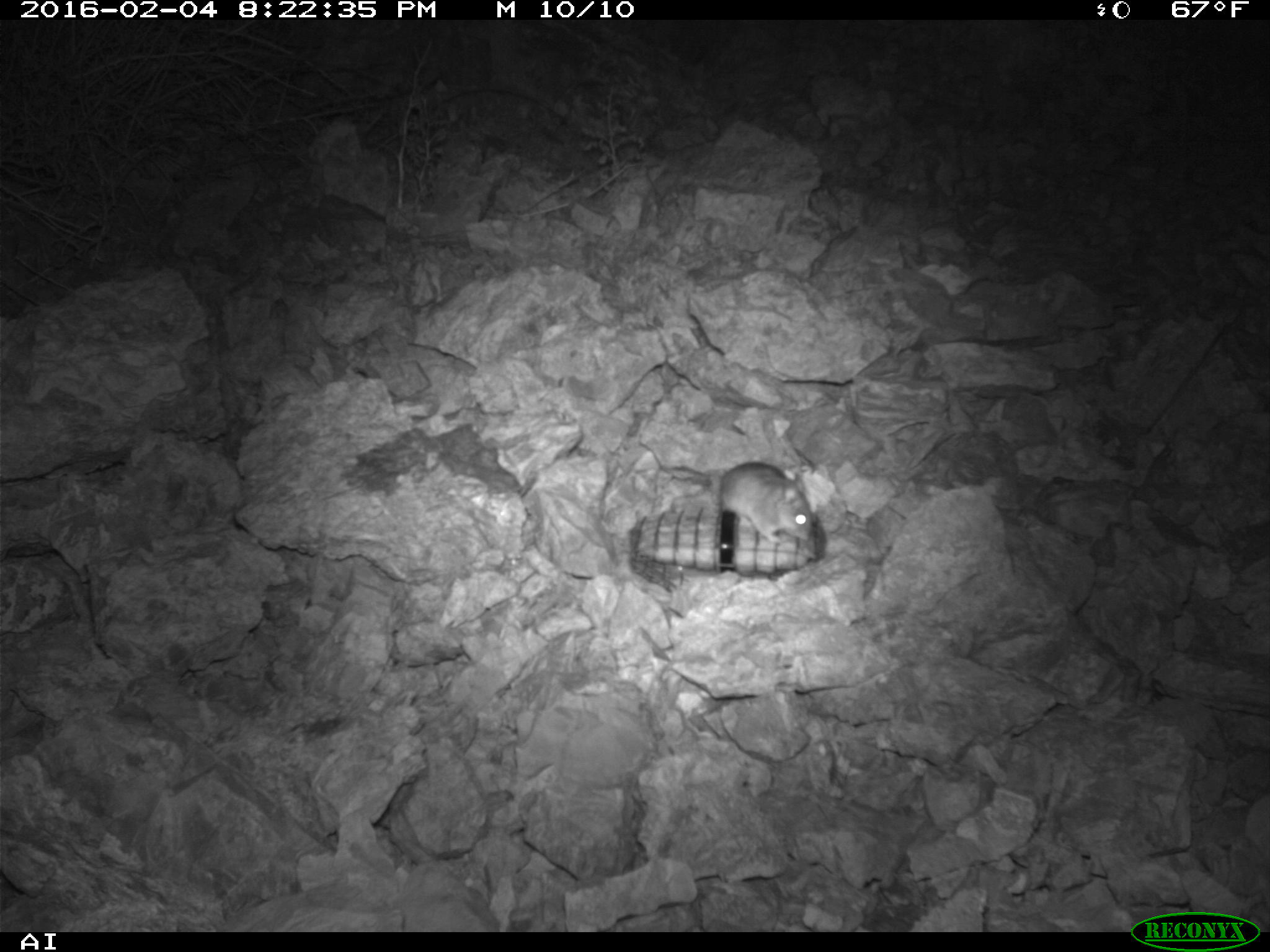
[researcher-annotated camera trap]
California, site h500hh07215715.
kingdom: Animalia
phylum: Chordata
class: Mammalia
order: Rodentia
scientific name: Rodentia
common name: rodent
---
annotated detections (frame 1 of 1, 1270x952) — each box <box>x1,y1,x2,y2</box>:
rodent: <box>658,462,812,543</box>